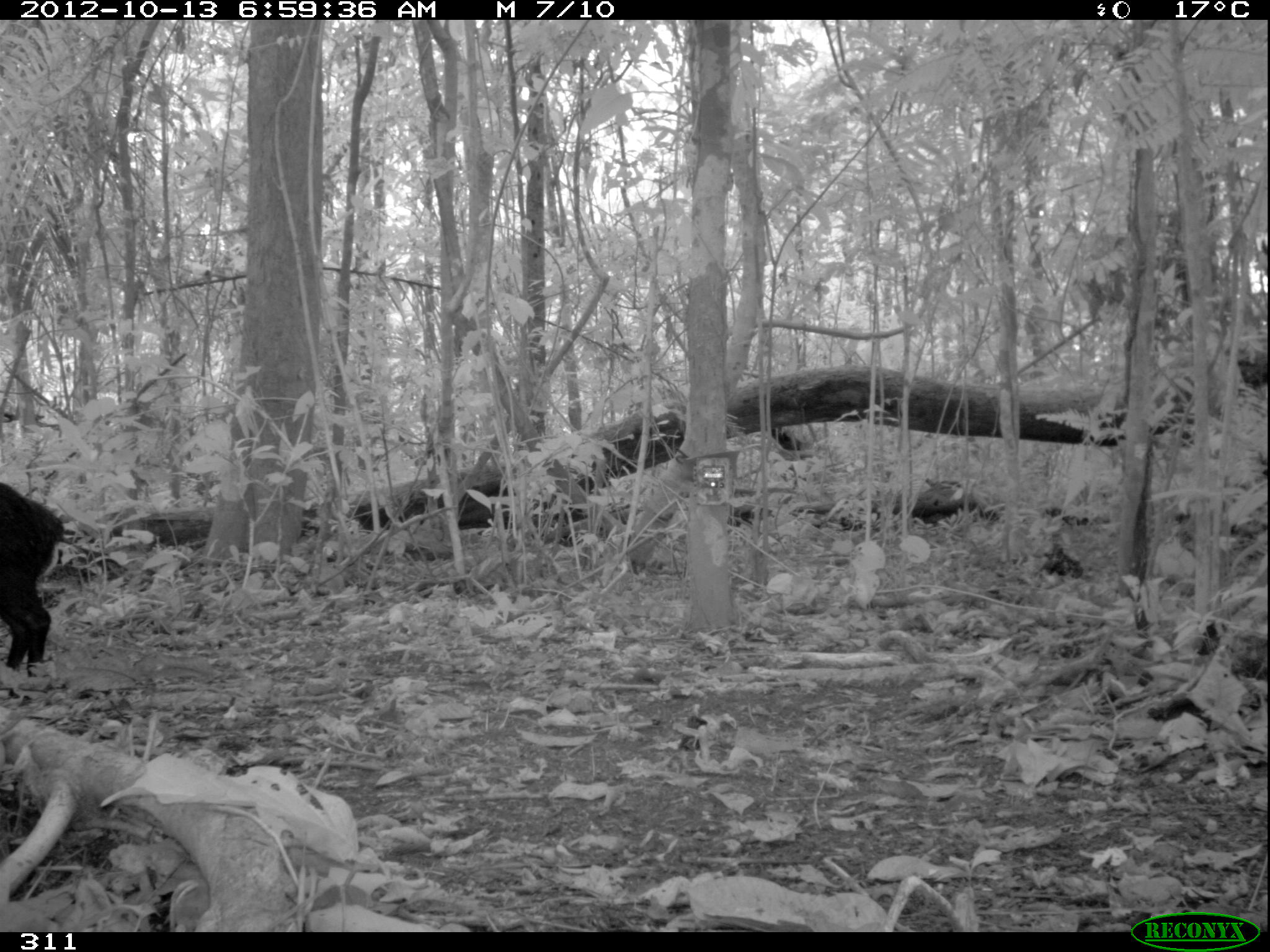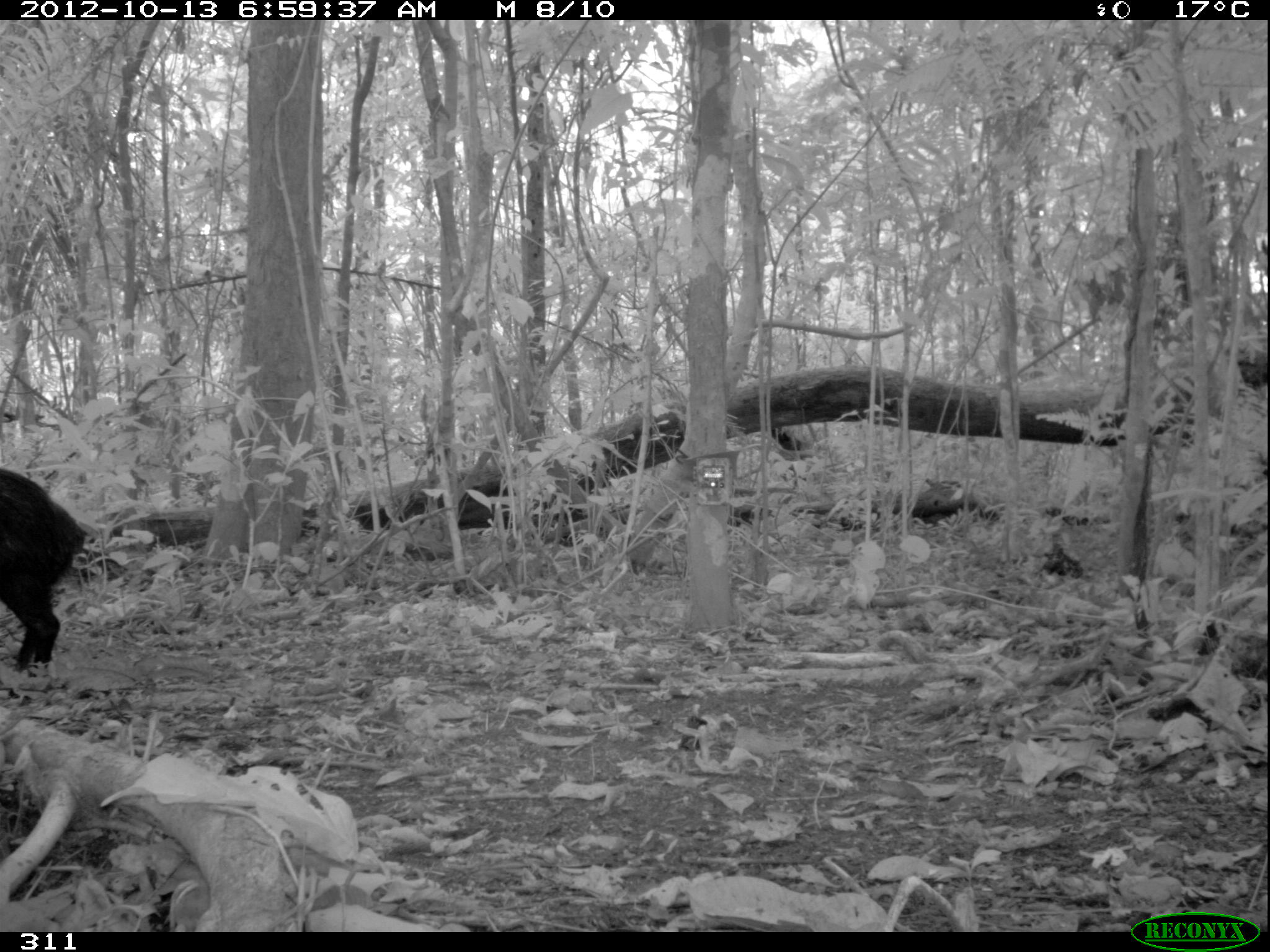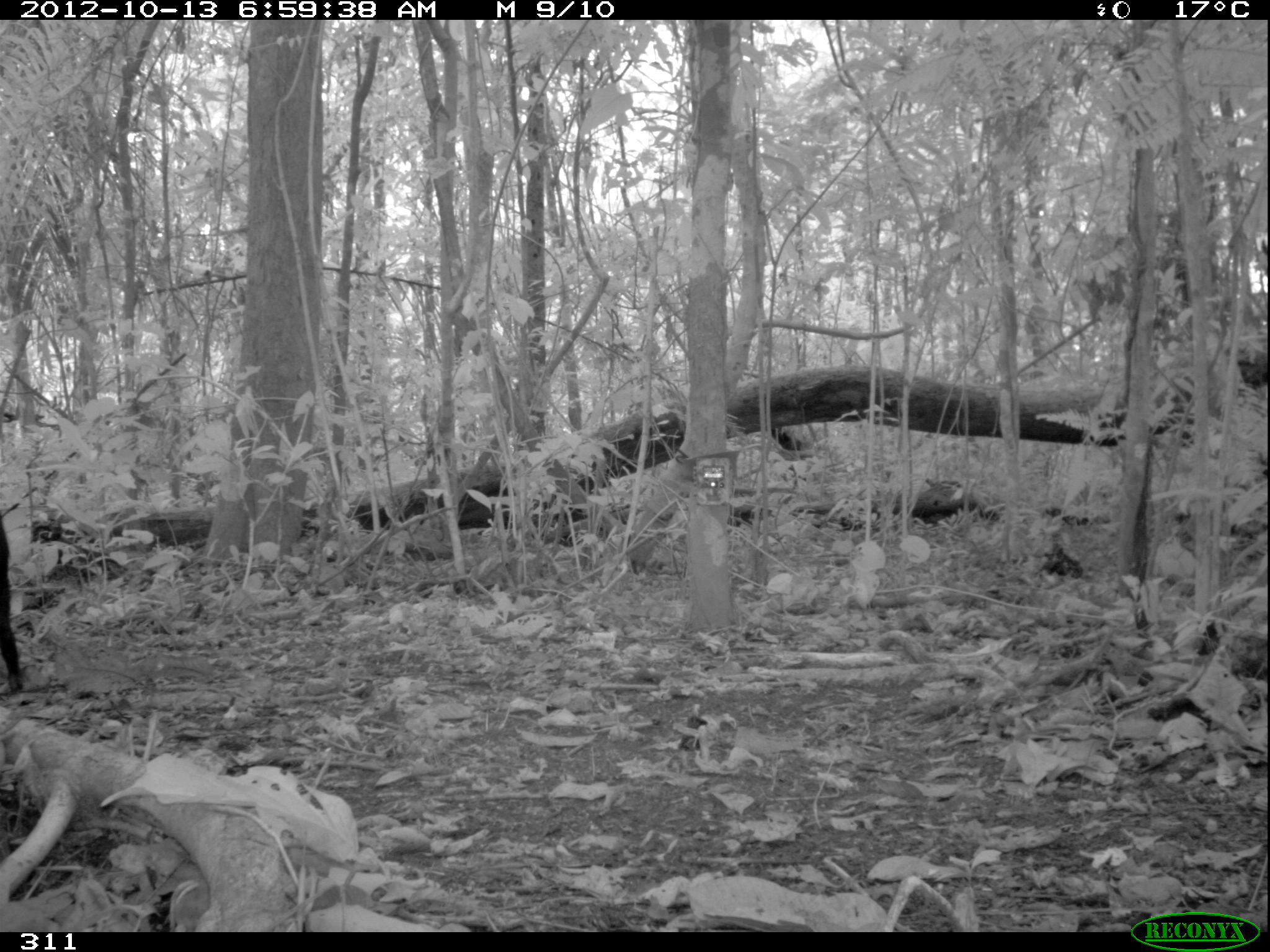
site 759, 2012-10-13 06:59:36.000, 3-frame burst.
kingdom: Animalia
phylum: Chordata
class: Mammalia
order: Artiodactyla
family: Tayassuidae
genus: Tayassu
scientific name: Tayassu pecari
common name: white-lipped peccary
Tayassu pecari (white-lipped peccary).